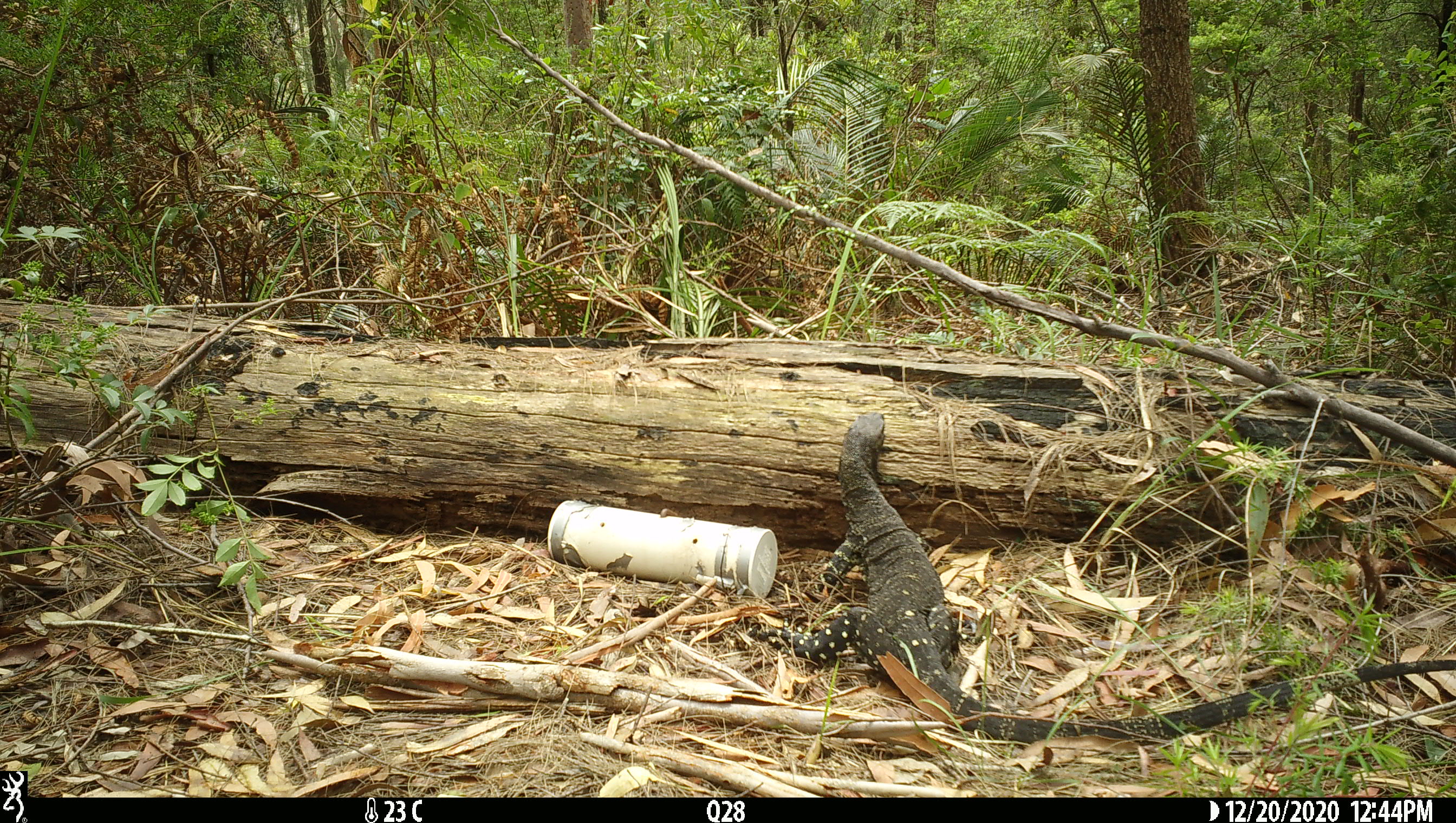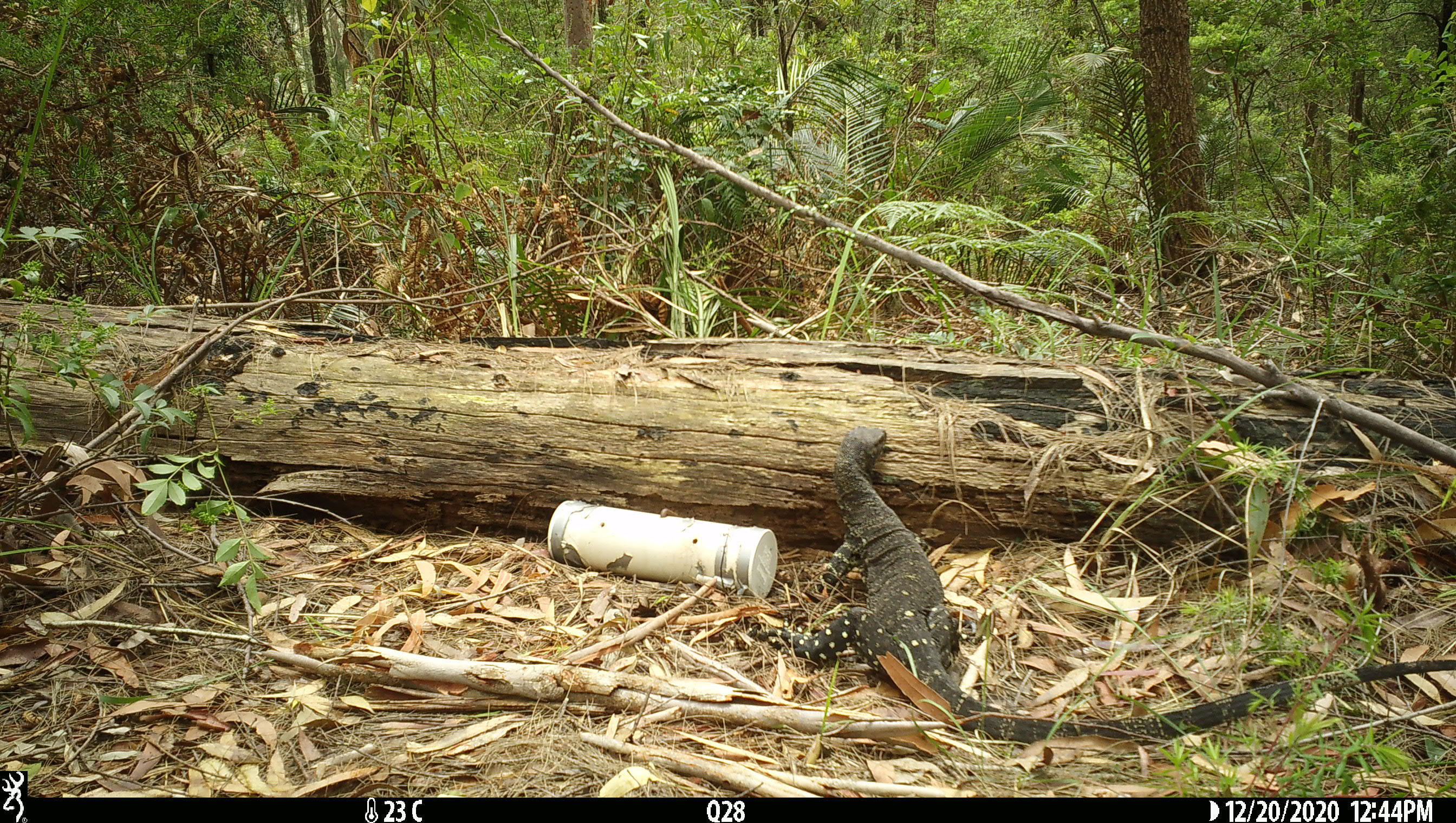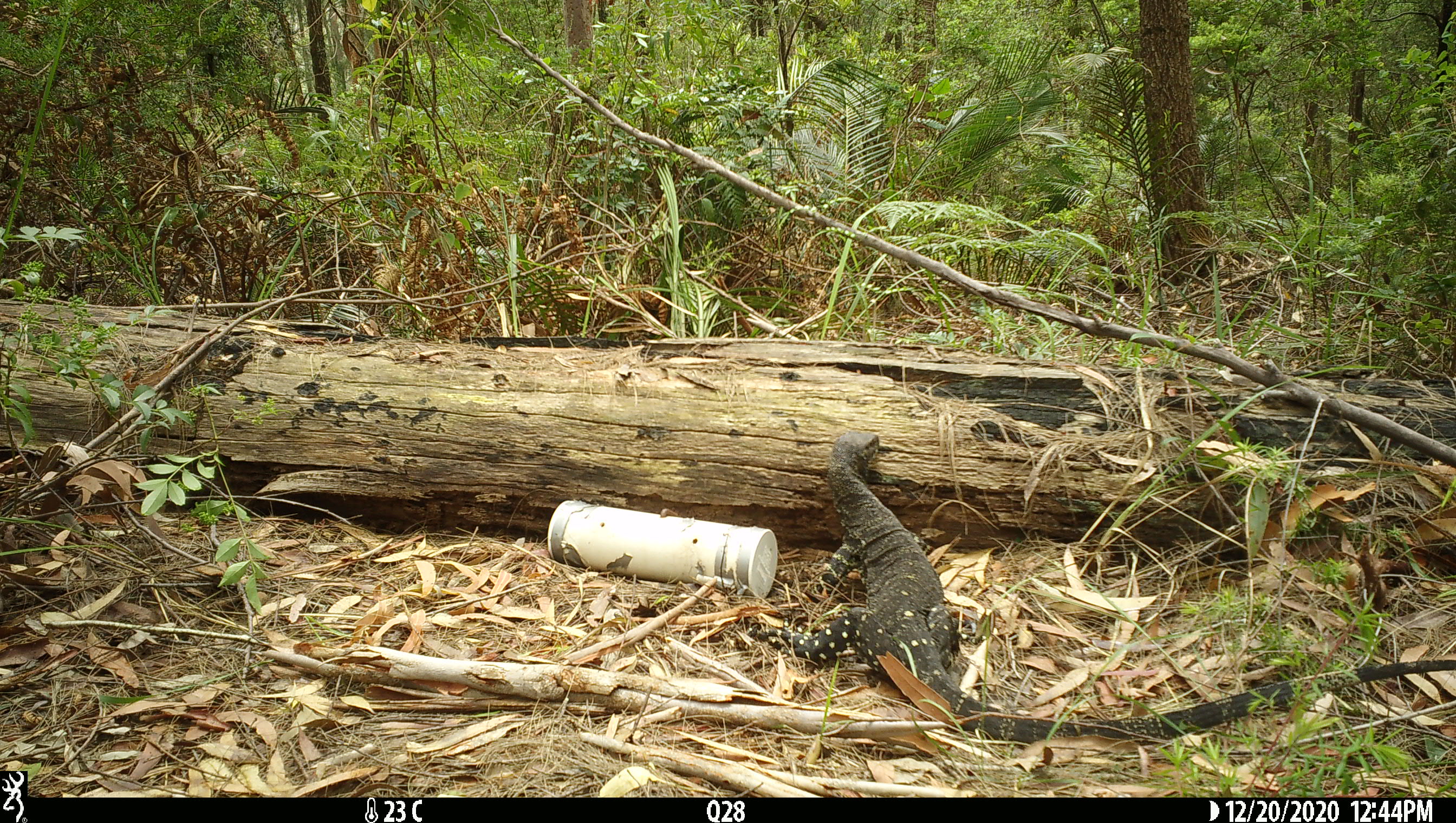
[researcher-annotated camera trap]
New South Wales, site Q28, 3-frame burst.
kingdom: Animalia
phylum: Chordata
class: Reptilia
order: Squamata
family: Varanidae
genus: Varanus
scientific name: Varanus varius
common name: lace monitor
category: goanna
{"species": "goanna (lace monitor) (Varanus varius)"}